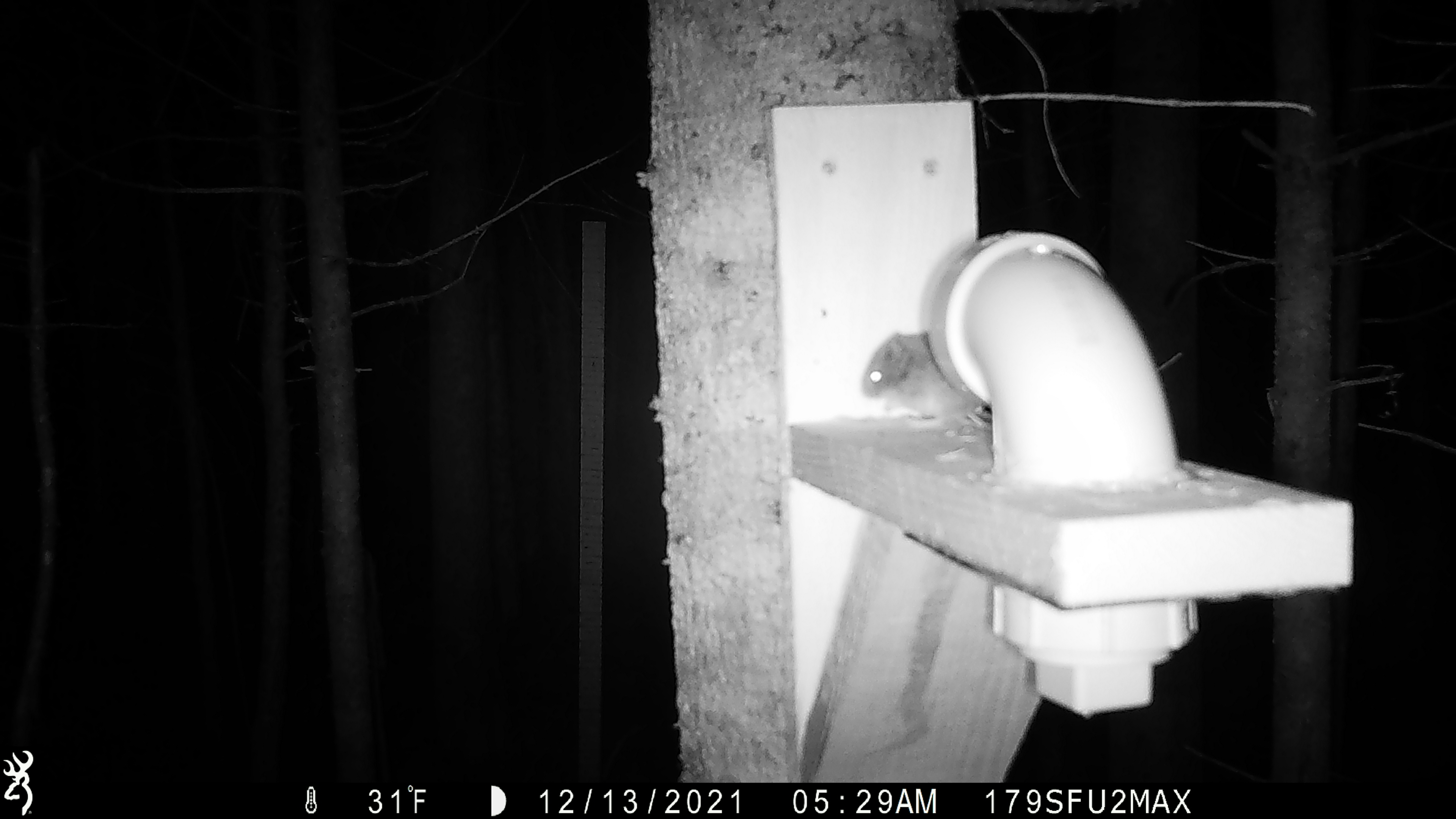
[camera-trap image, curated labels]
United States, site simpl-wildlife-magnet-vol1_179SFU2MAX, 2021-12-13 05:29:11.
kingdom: Animalia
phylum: Chordata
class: Mammalia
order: Rodentia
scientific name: Rodentia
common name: mouse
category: mouse sp.